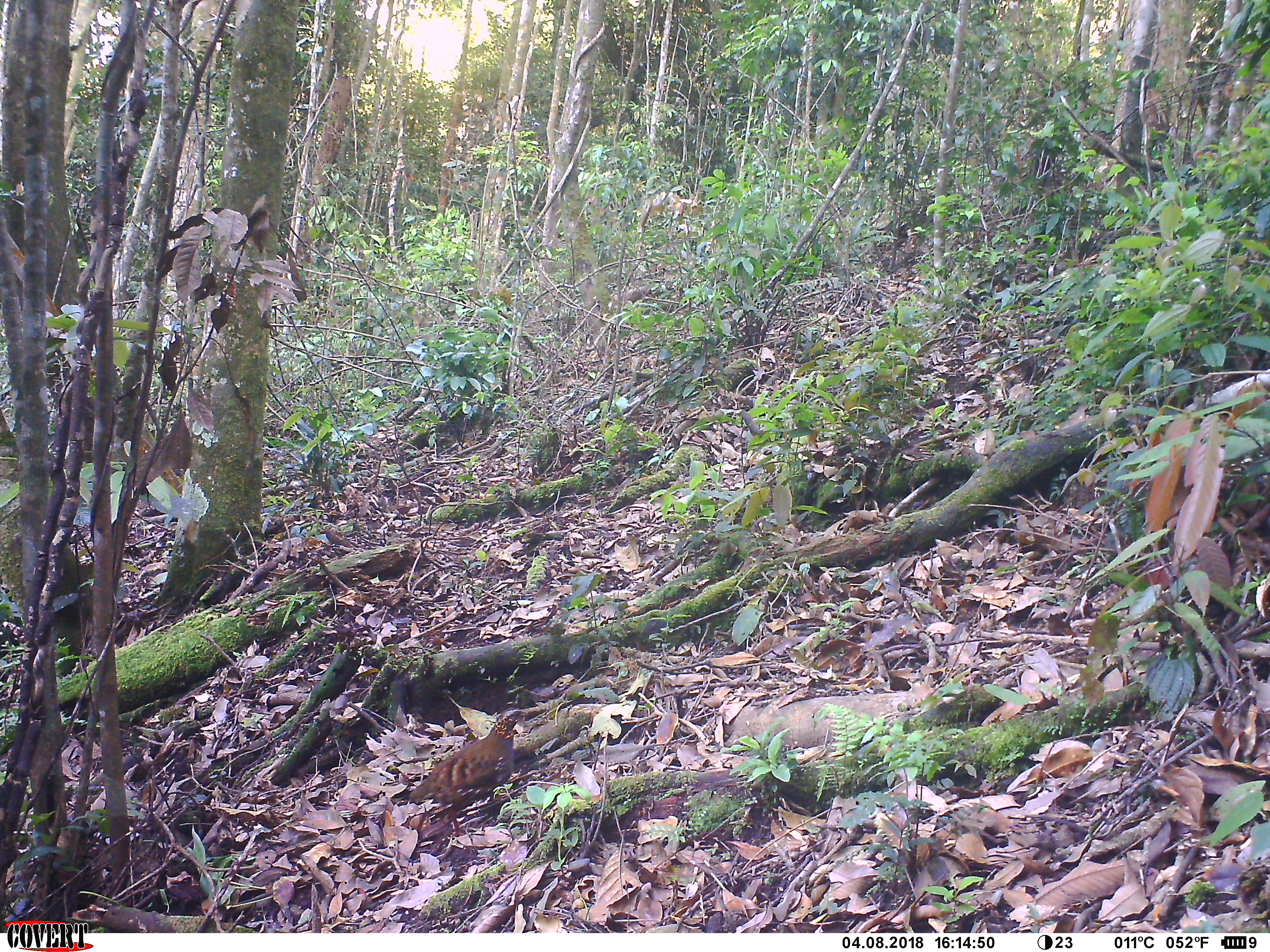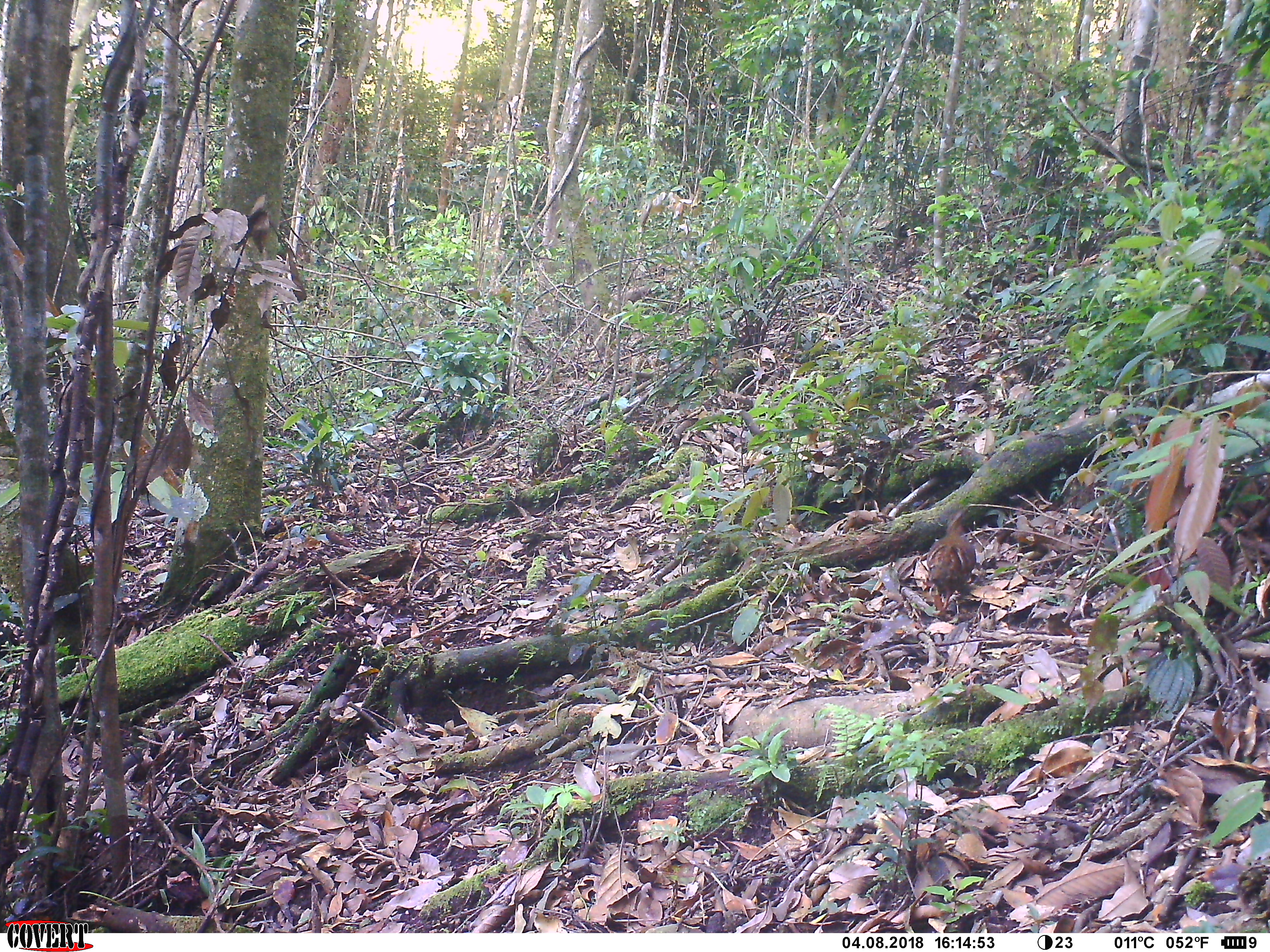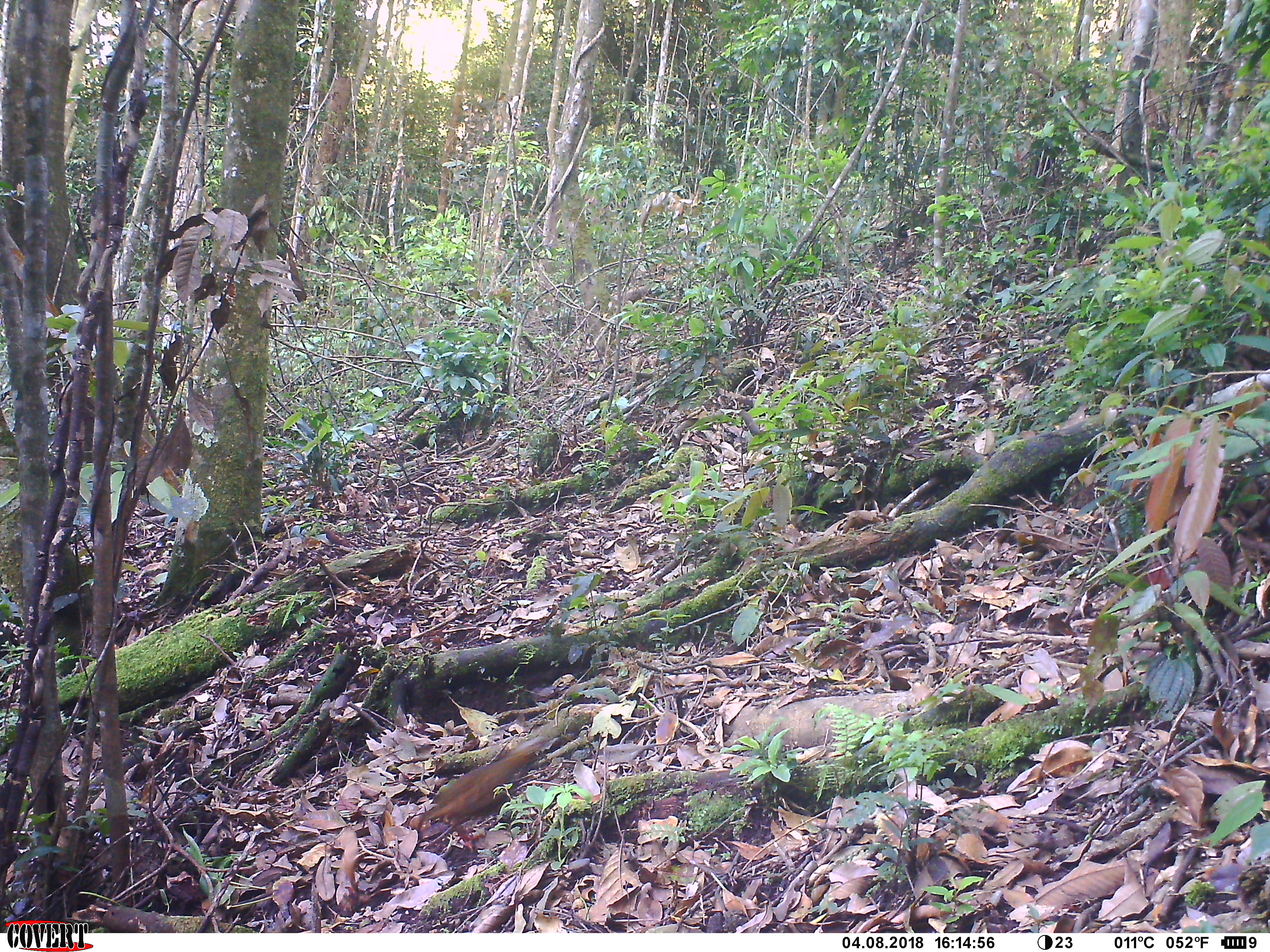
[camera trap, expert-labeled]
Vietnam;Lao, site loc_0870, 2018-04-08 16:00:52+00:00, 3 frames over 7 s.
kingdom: Animalia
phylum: Chordata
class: Aves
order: Galliformes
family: Phasianidae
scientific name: Phasianidae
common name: partridge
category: unidentified partridge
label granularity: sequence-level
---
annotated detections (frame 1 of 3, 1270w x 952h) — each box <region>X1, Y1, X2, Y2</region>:
unidentified partridge: <region>409, 709, 529, 837</region>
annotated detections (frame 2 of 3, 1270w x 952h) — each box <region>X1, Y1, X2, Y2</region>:
unidentified partridge: <region>927, 509, 976, 612</region>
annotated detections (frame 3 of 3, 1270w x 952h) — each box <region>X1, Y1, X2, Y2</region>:
unidentified partridge: <region>407, 735, 547, 855</region>